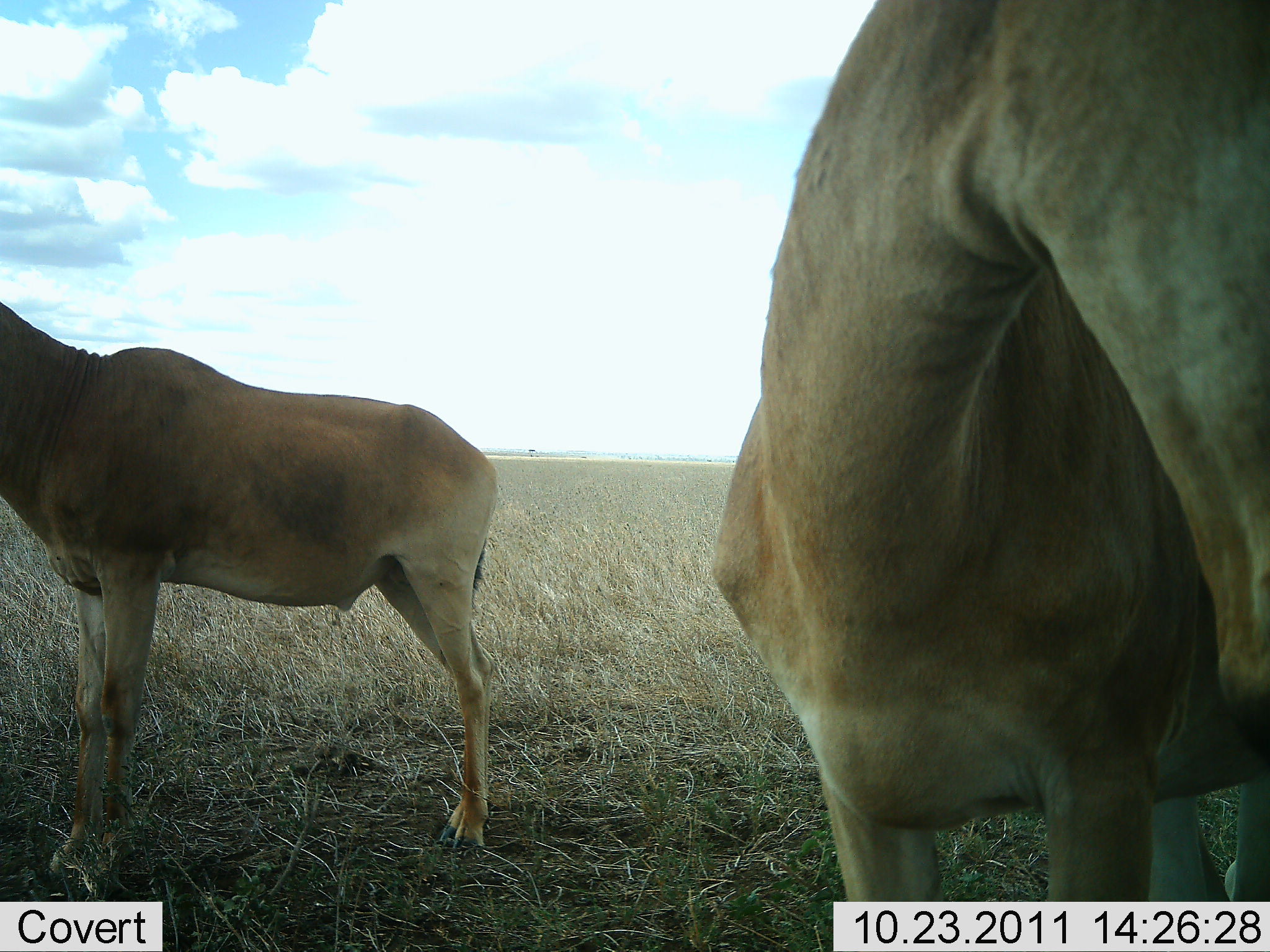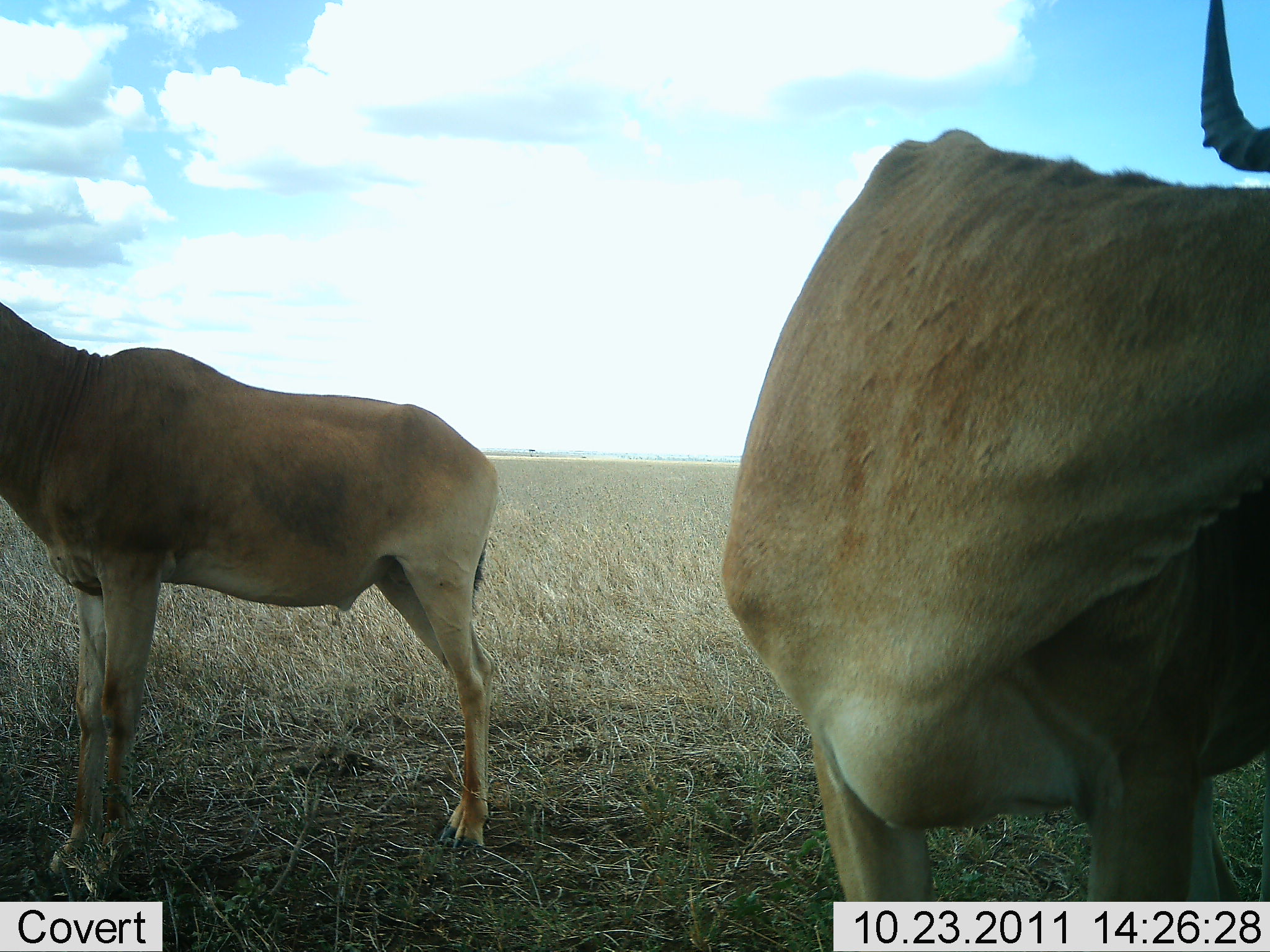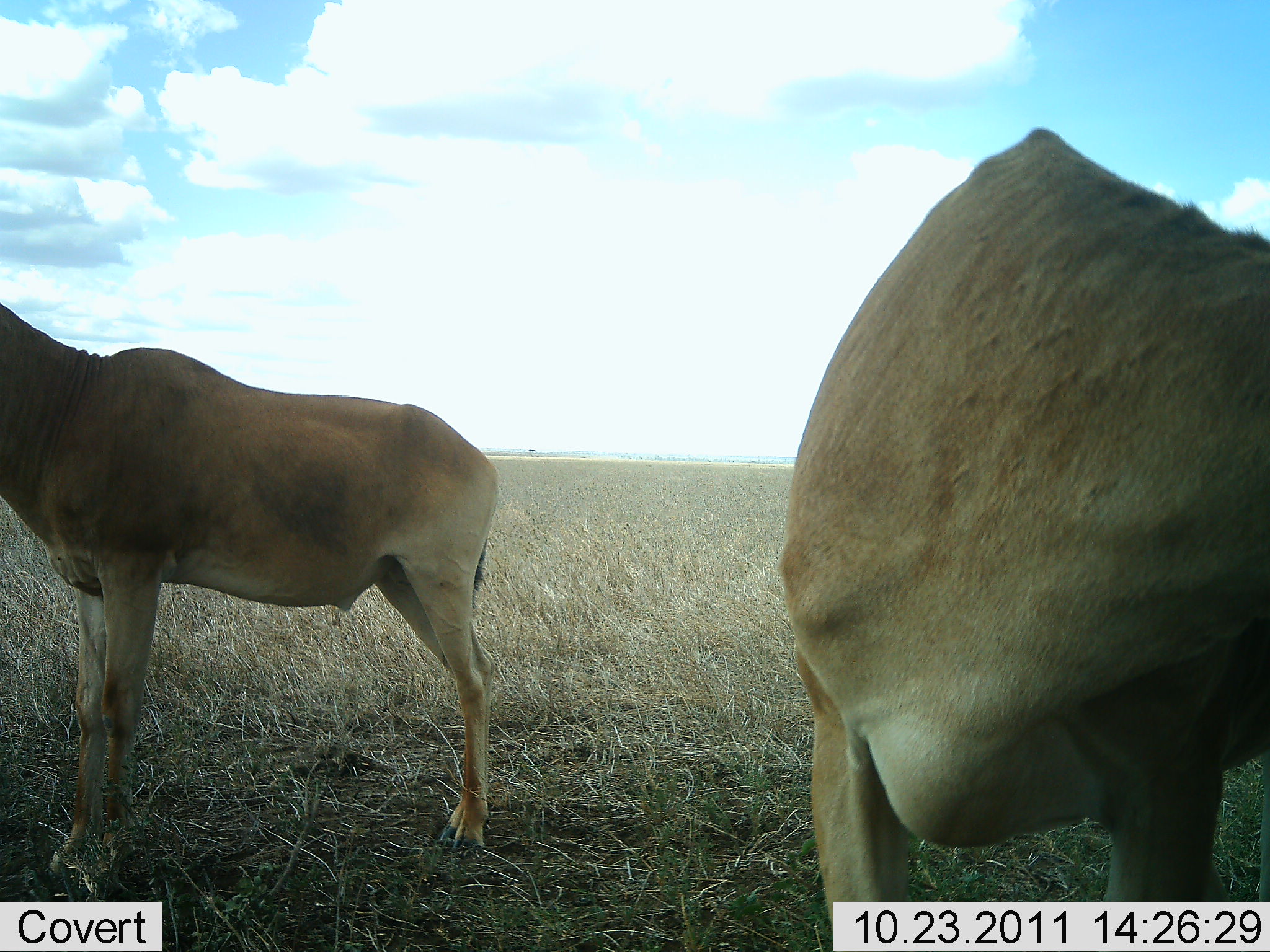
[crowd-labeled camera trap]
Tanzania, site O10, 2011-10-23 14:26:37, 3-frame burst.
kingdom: Animalia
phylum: Chordata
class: Mammalia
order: Artiodactyla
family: Bovidae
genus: Alcelaphus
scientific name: Alcelaphus buselaphus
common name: hartebeest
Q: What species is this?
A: Hartebeest (Alcelaphus buselaphus).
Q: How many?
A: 2.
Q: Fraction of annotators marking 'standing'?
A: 100%.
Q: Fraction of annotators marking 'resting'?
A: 0%.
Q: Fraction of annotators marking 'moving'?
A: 0%.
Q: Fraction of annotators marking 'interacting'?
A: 0%.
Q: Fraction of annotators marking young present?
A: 0%.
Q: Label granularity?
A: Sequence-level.